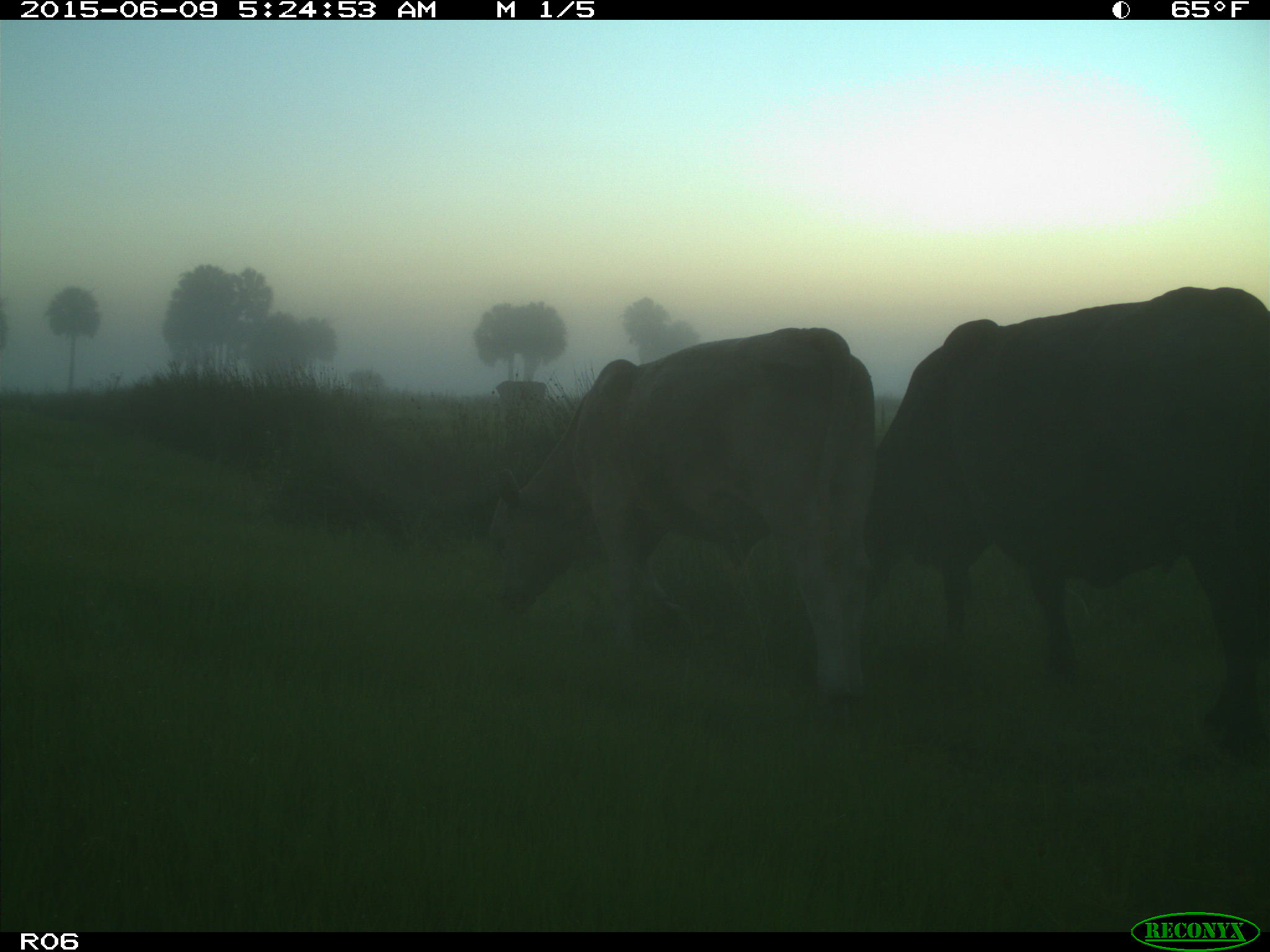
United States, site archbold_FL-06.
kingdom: Animalia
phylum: Chordata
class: Mammalia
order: Artiodactyla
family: Bovidae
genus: Bos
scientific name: Bos taurus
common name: domestic cow